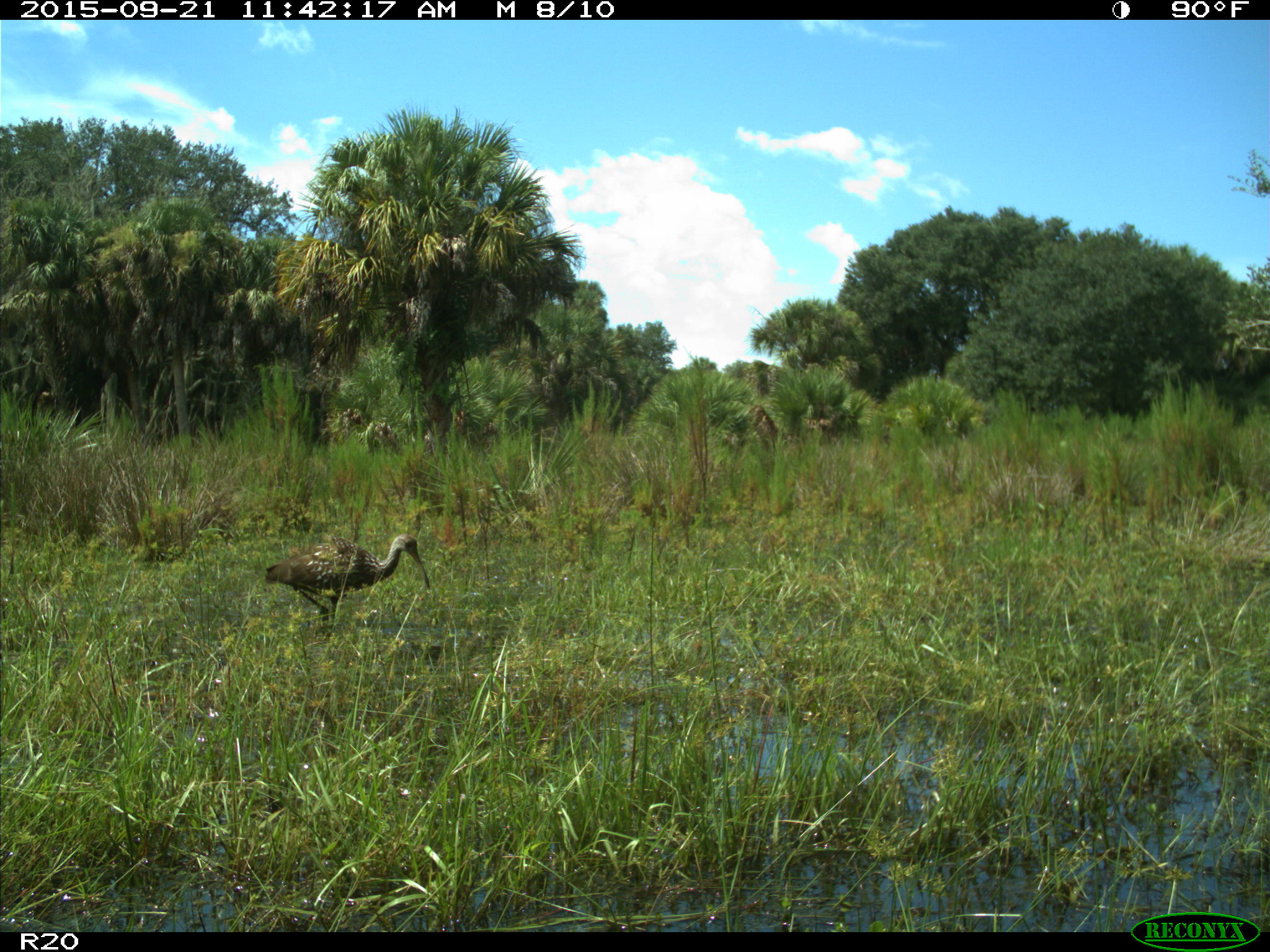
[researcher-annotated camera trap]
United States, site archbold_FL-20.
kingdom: Animalia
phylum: Chordata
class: Aves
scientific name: Aves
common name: birds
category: unidentified bird